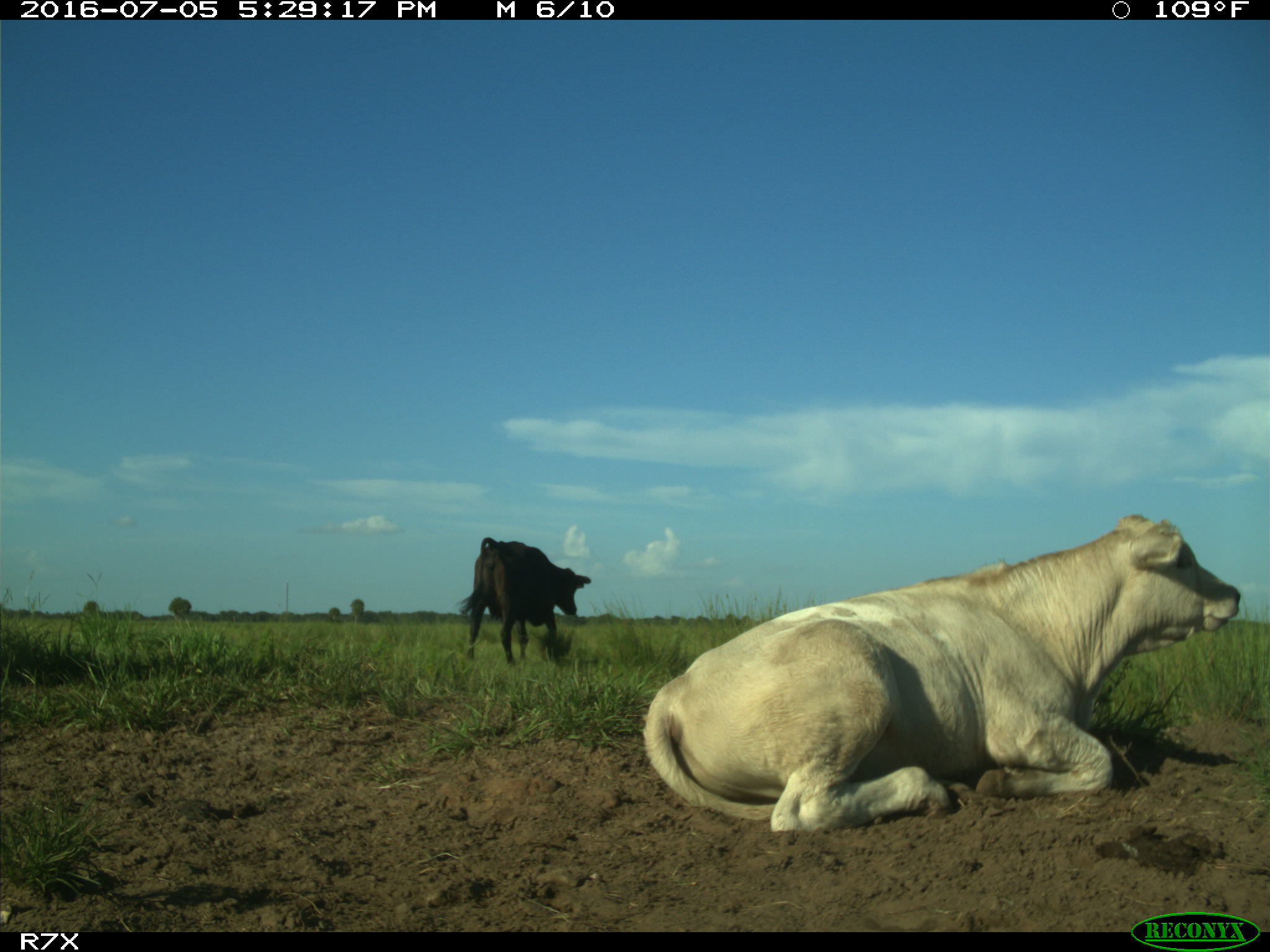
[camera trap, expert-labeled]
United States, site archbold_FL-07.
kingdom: Animalia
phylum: Chordata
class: Mammalia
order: Artiodactyla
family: Bovidae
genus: Bos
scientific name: Bos taurus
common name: domestic cow